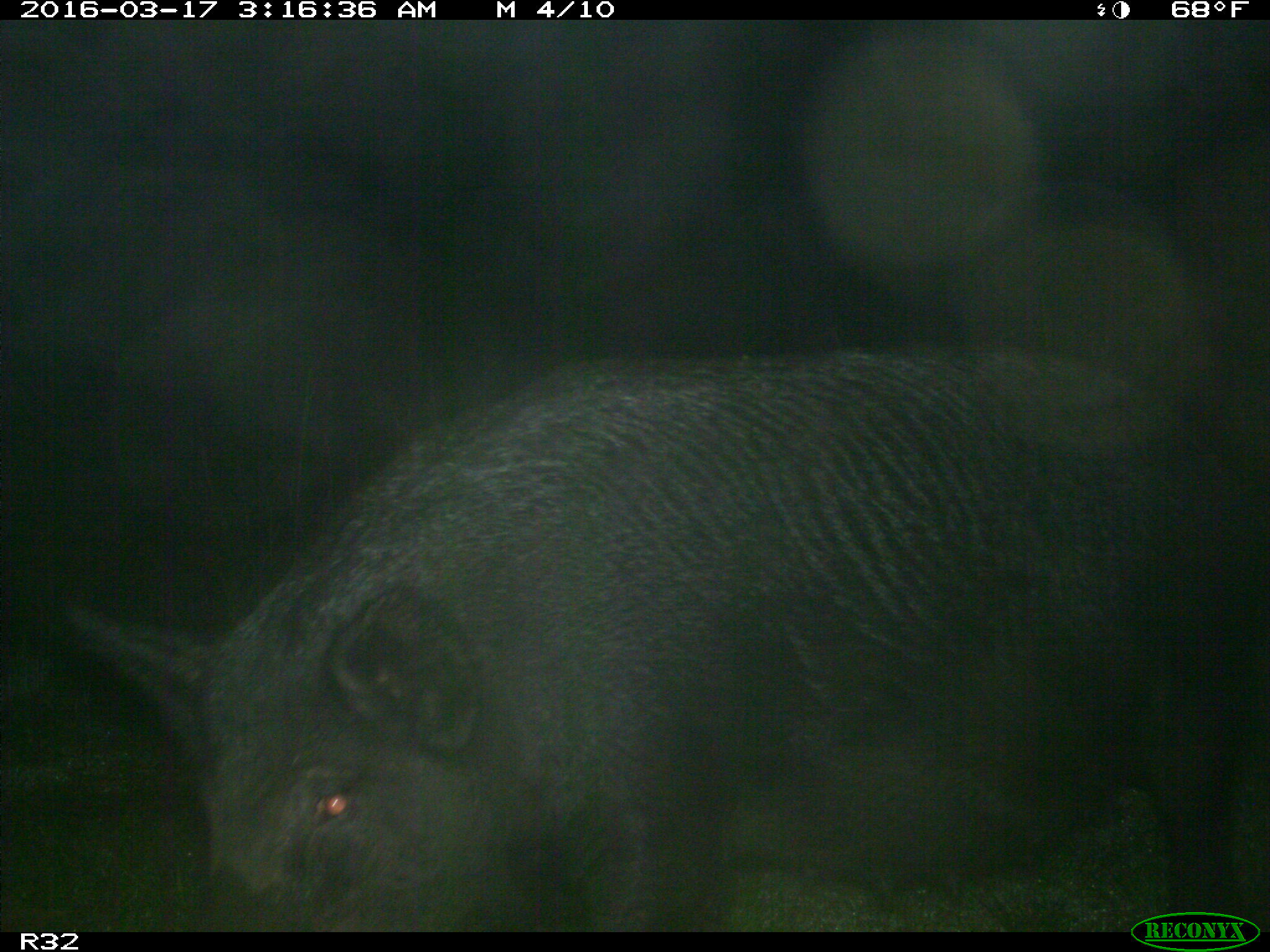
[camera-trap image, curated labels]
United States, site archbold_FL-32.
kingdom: Animalia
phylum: Chordata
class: Mammalia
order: Artiodactyla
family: Suidae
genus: Sus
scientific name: Sus scrofa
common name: wild boar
Sus scrofa (wild boar).